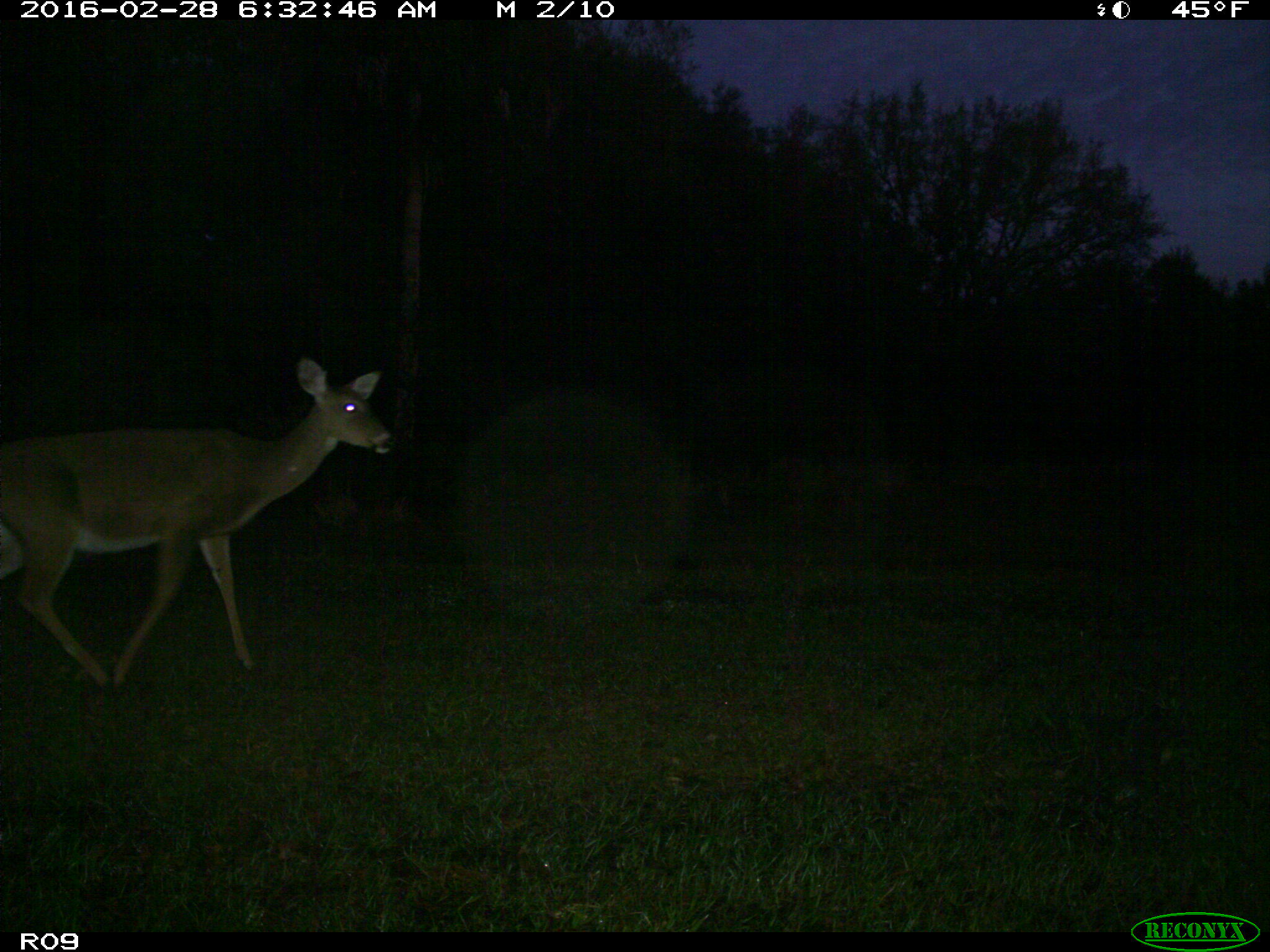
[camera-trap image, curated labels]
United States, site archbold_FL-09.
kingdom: Animalia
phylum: Chordata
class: Mammalia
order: Artiodactyla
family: Cervidae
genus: Odocoileus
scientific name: Odocoileus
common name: deer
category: unidentified deer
Unidentified deer (deer) (Odocoileus).